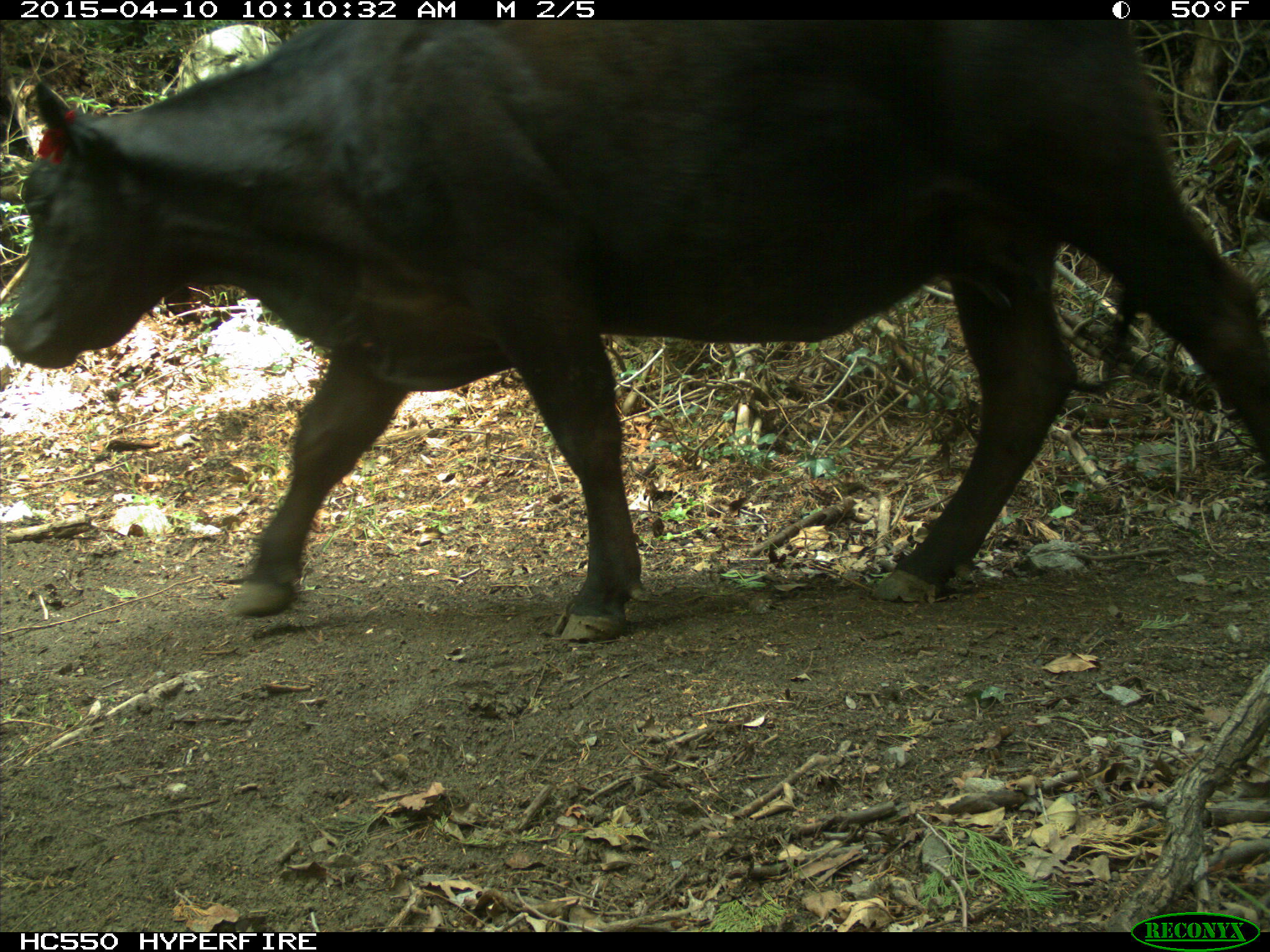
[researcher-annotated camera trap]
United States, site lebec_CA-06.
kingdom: Animalia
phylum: Chordata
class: Mammalia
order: Artiodactyla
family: Bovidae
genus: Bos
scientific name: Bos taurus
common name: domestic cow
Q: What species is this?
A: Bos taurus (domestic cow).